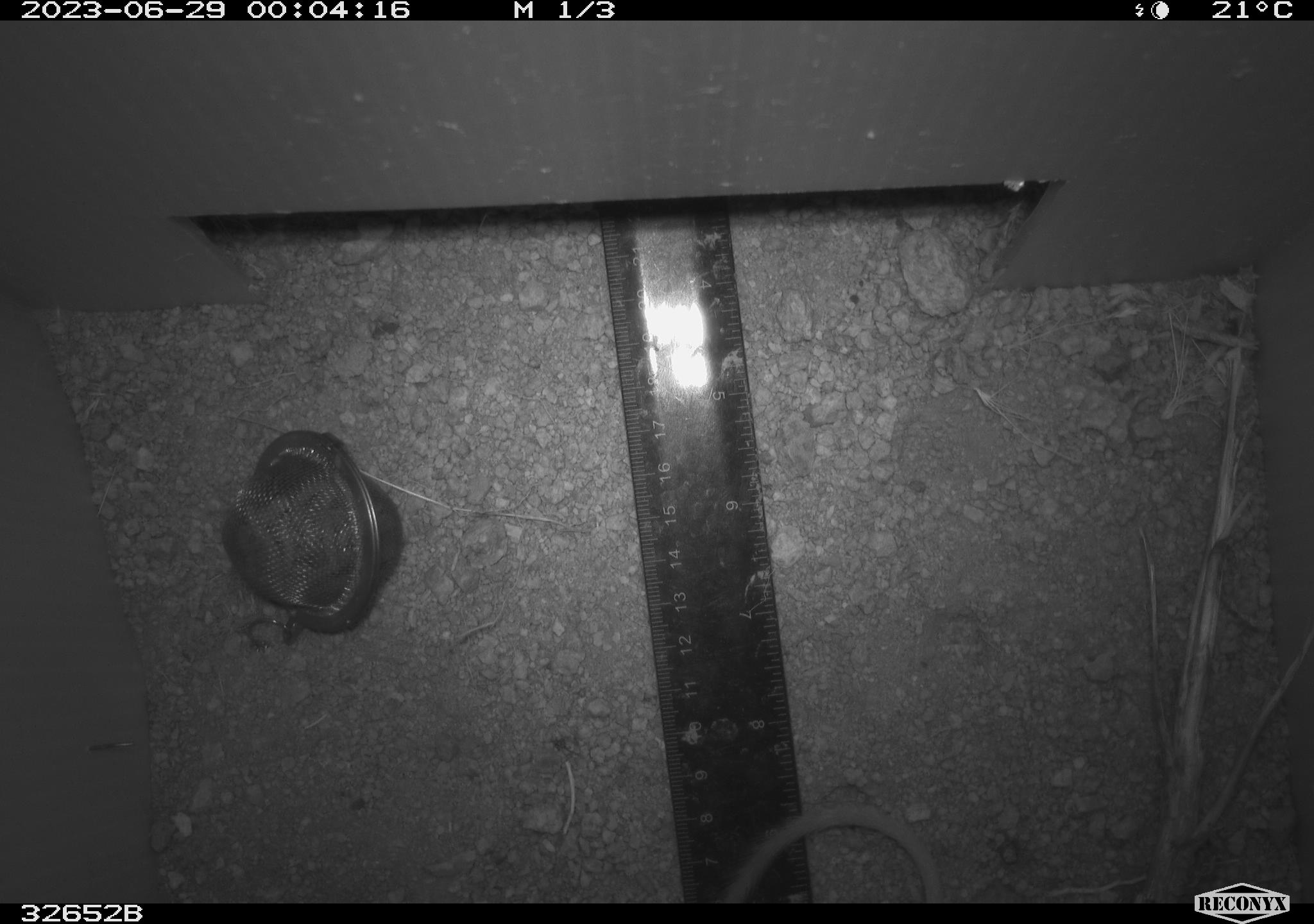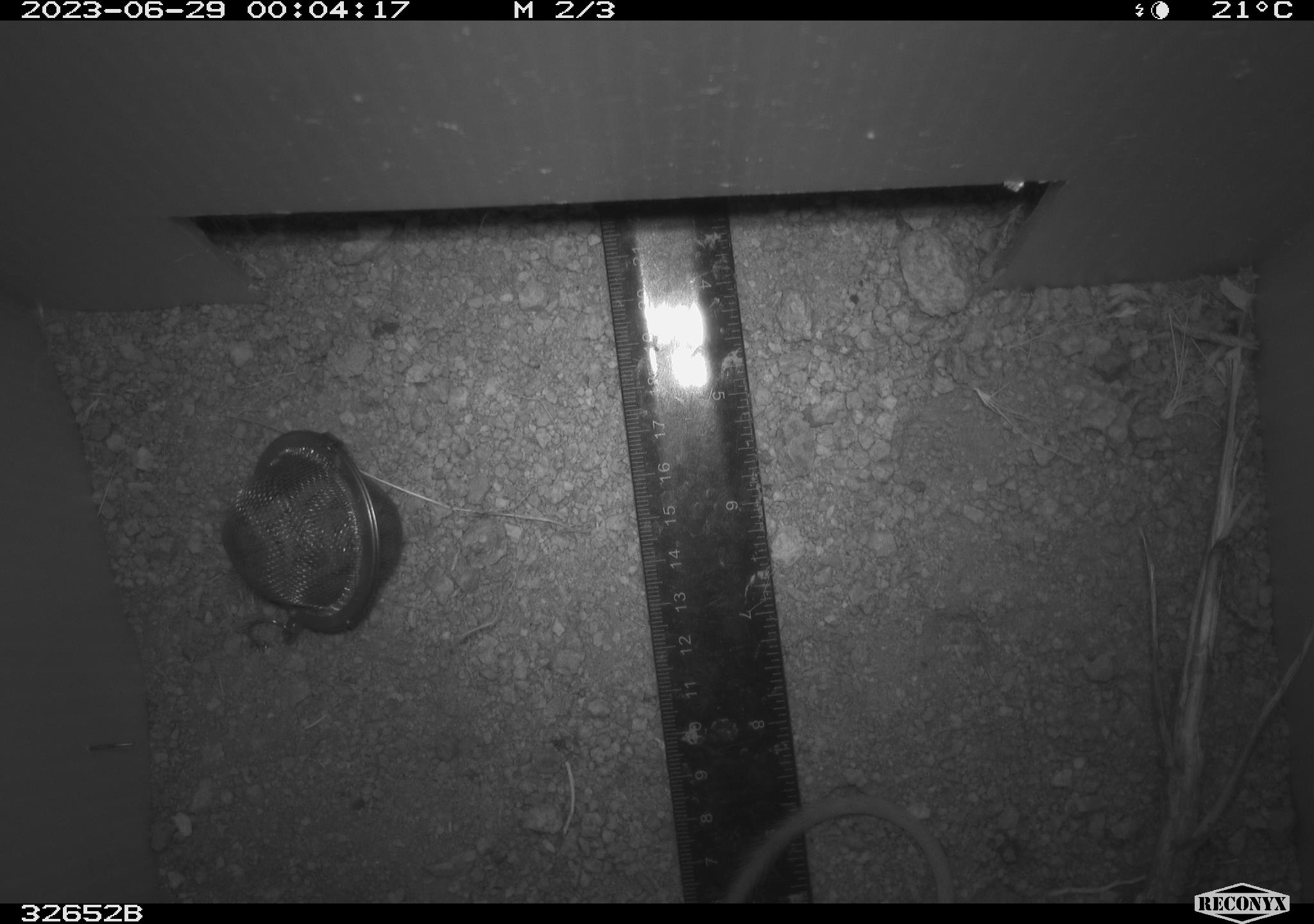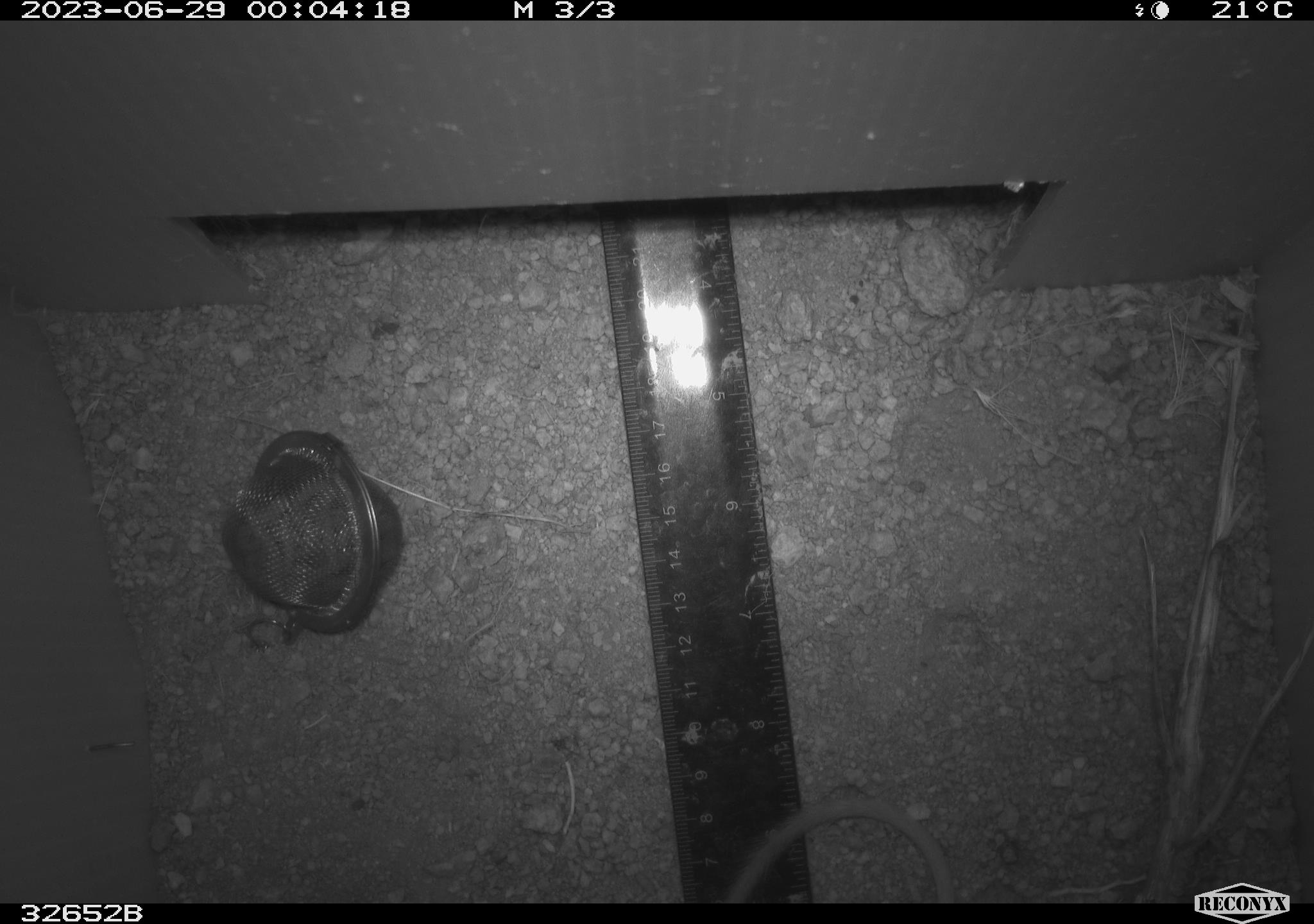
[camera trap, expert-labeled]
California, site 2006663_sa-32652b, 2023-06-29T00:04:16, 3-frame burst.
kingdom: Animalia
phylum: Chordata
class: Mammalia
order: Rodentia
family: Heteromyidae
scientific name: Heteromyidae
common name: kangaroo rats and pocket mice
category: heteromyidae family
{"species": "heteromyidae family (kangaroo rats and pocket mice) (Heteromyidae)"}